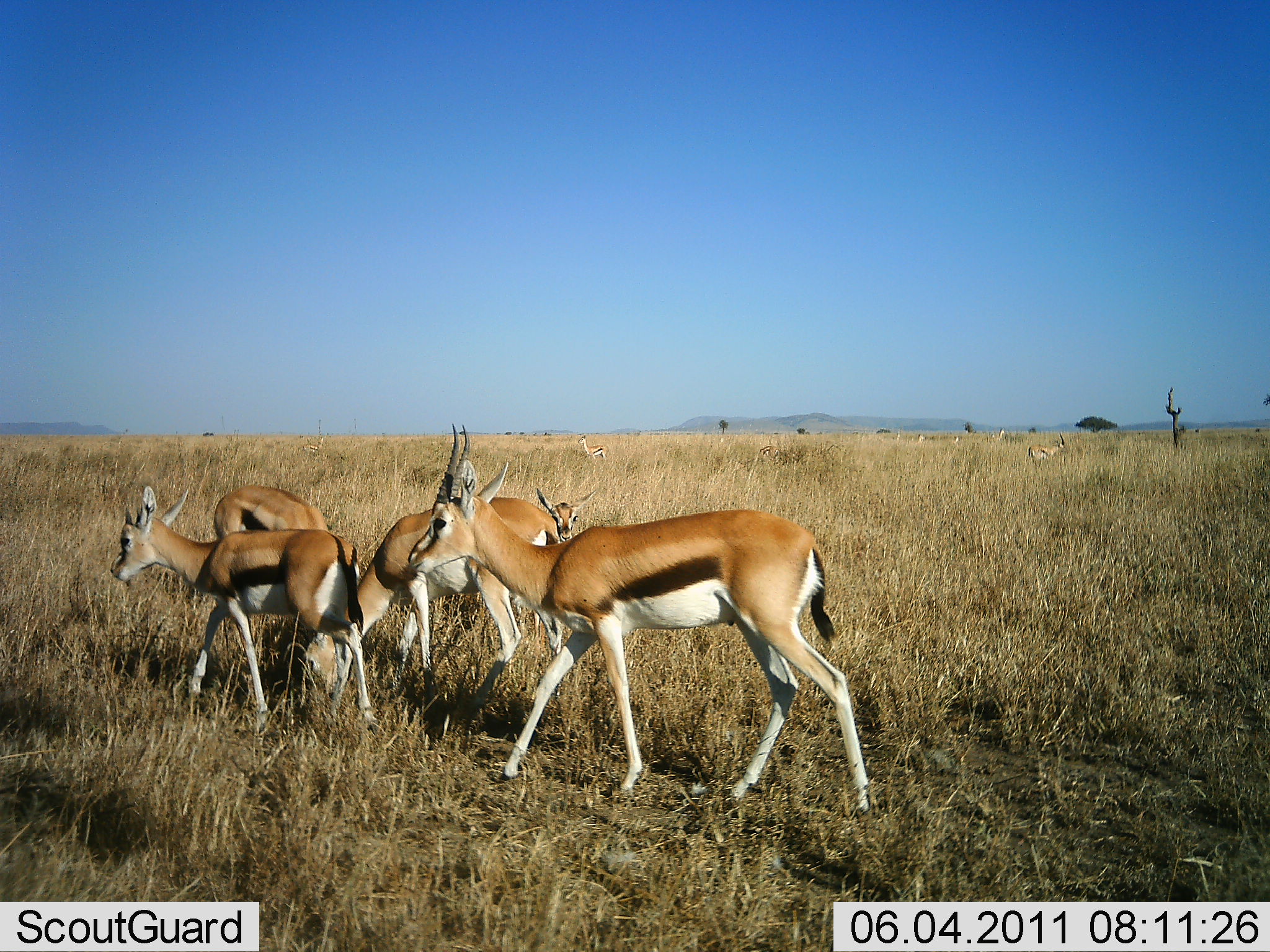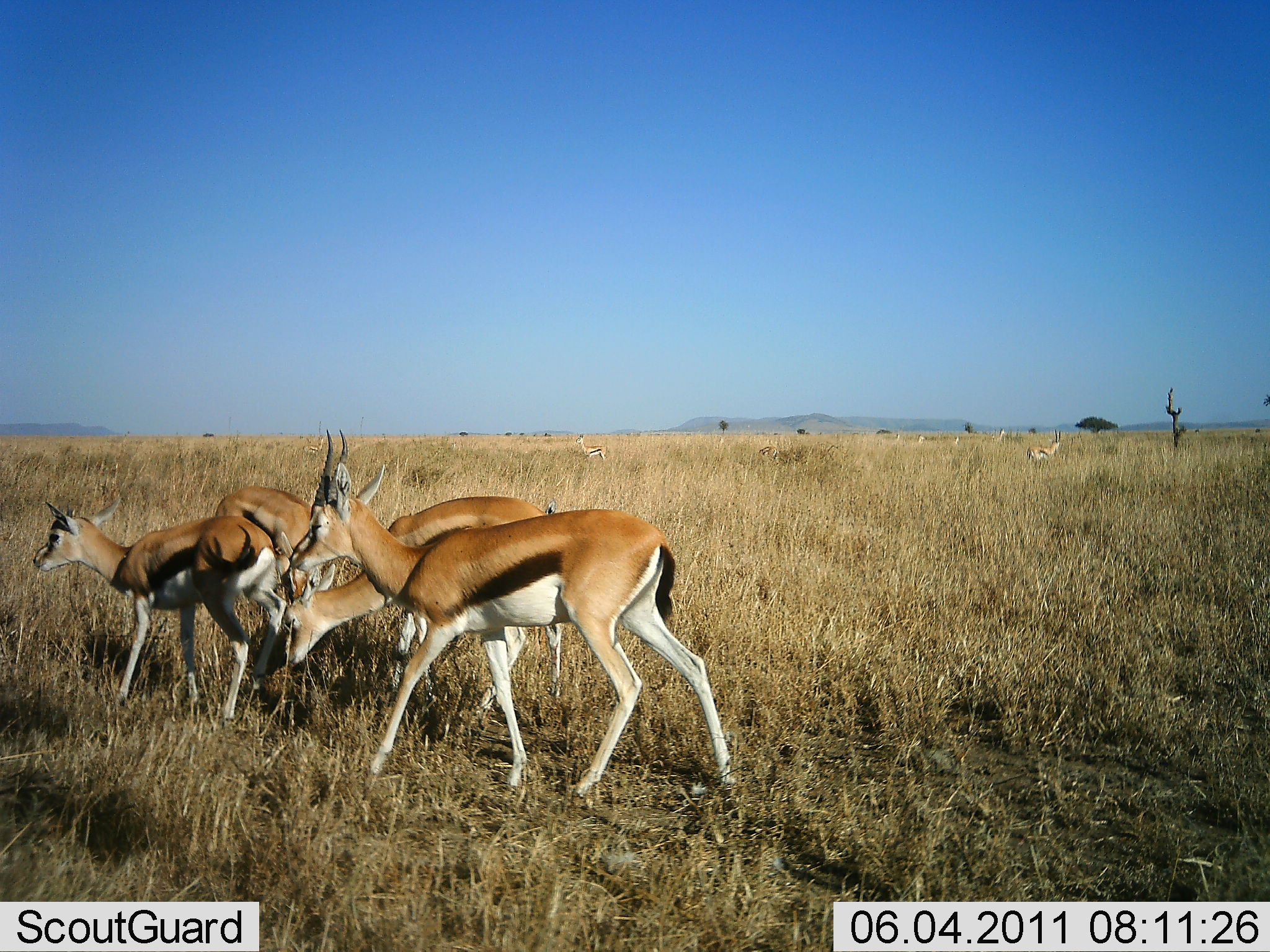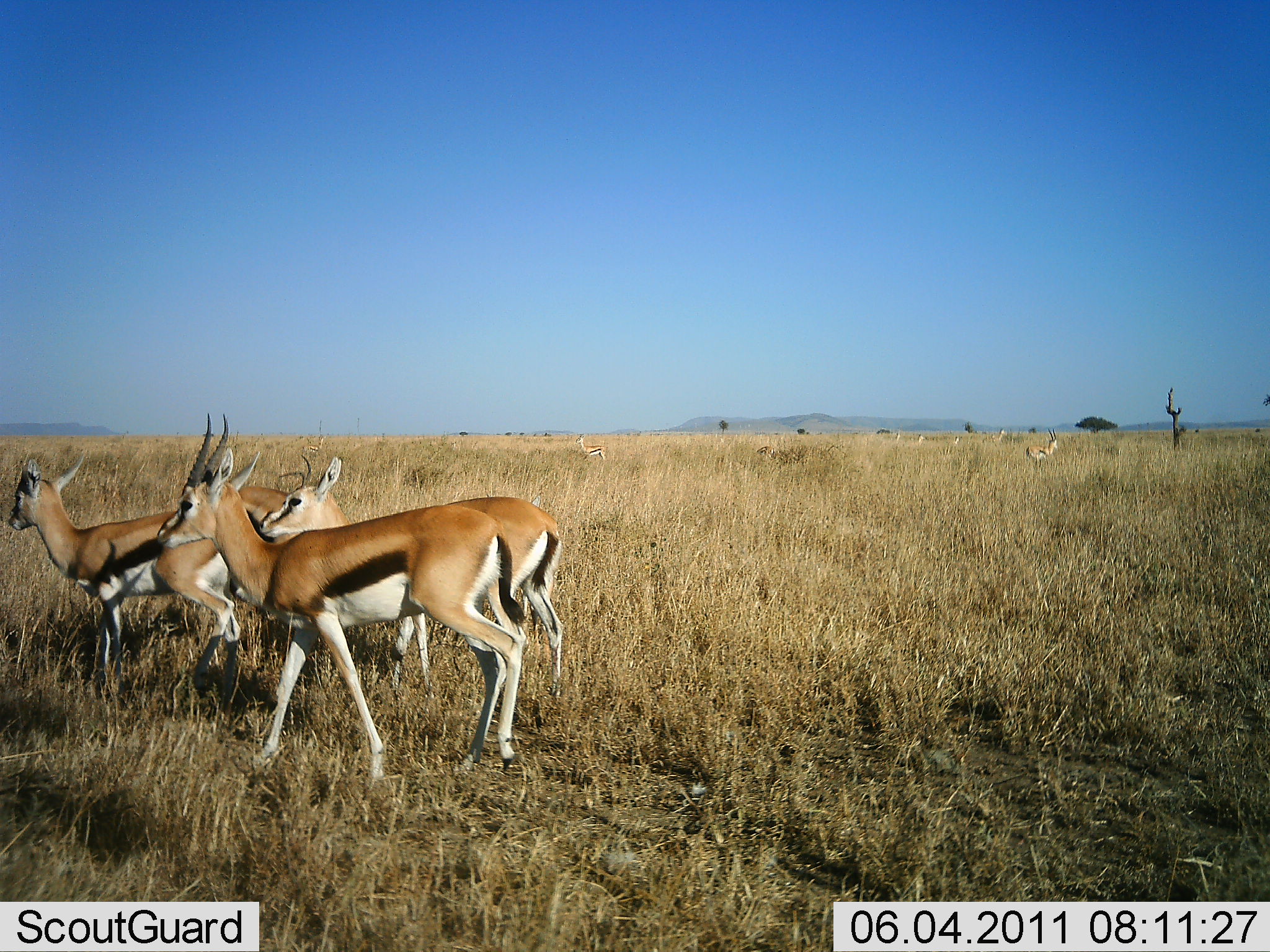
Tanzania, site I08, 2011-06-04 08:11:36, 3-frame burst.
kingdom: Animalia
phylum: Chordata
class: Mammalia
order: Artiodactyla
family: Bovidae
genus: Eudorcas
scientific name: Eudorcas thomsonii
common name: thomson's gazelle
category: gazellethomsons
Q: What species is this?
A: Gazellethomsons (thomson's gazelle) (Eudorcas thomsonii).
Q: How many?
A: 6.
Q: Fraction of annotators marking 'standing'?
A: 33%.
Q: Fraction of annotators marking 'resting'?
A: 0%.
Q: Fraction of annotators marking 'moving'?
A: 100%.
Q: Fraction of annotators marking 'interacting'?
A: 0%.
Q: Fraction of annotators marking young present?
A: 58%.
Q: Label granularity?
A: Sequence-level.